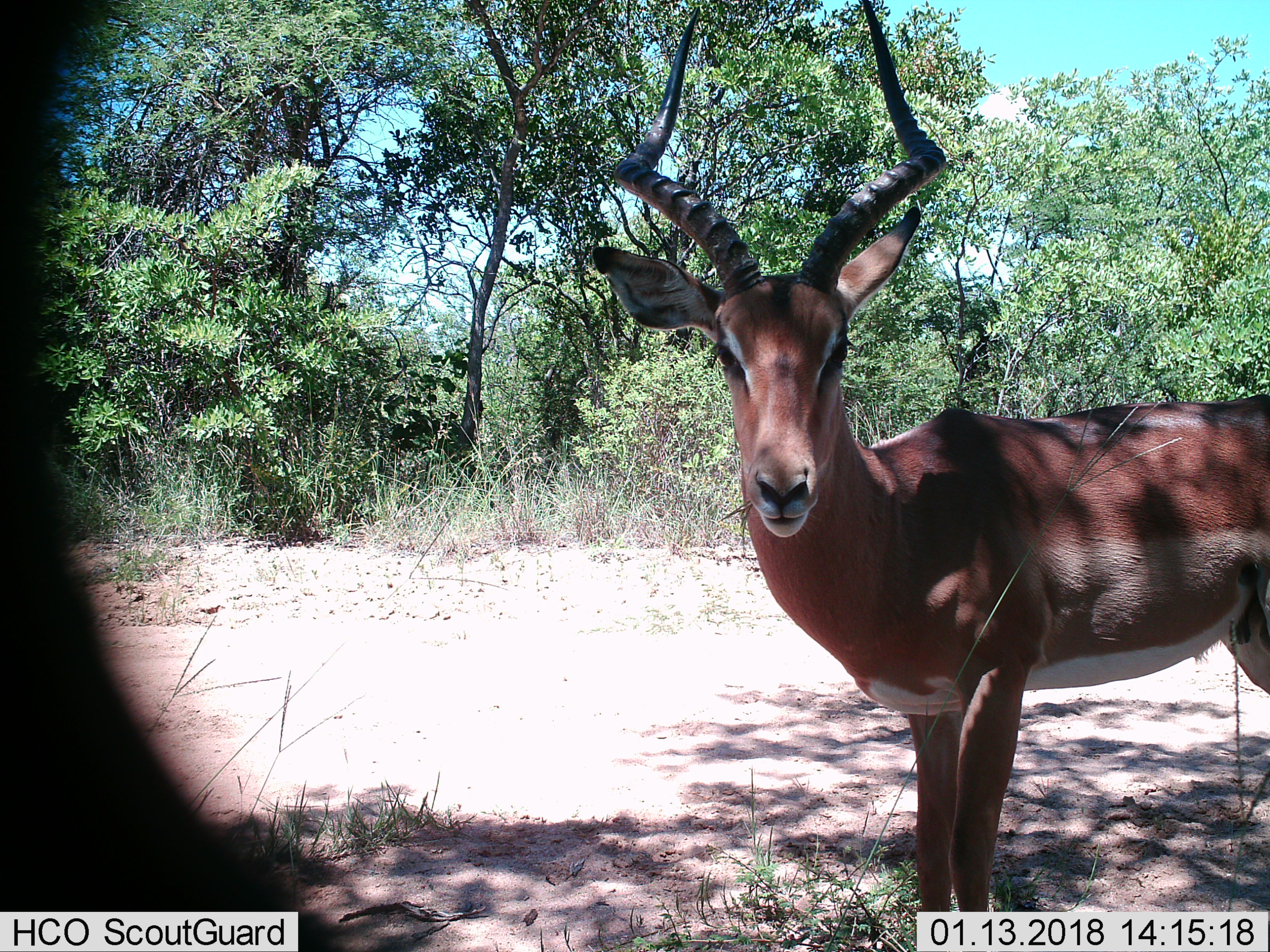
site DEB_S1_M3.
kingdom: Animalia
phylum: Chordata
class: Mammalia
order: Artiodactyla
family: Bovidae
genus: Aepyceros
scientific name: Aepyceros melampus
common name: impala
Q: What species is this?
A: Impala (Aepyceros melampus).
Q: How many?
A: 1.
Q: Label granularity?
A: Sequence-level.